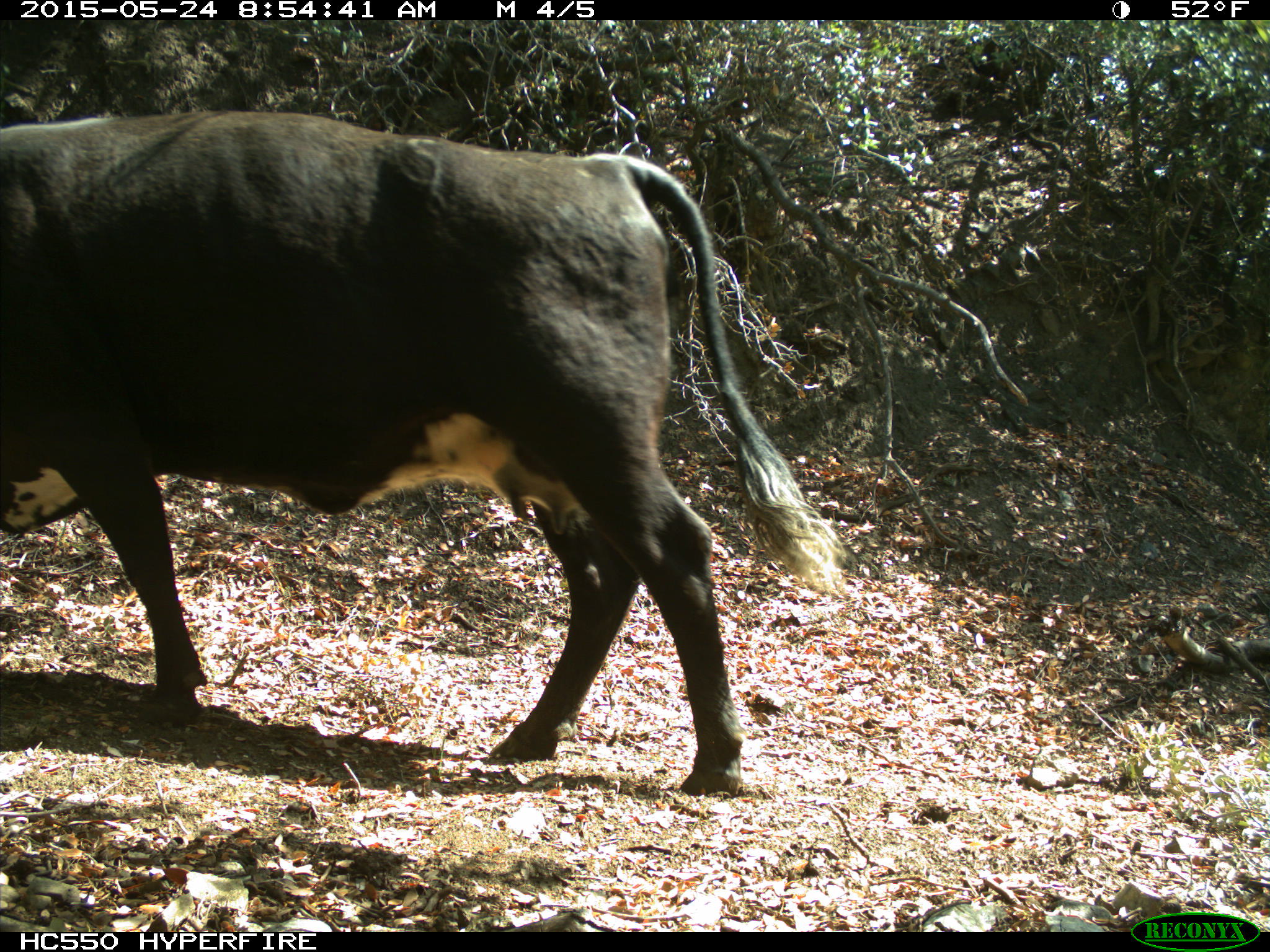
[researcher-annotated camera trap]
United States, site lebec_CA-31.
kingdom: Animalia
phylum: Chordata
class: Mammalia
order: Artiodactyla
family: Bovidae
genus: Bos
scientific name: Bos taurus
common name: domestic cow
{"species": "Bos taurus (domestic cow)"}